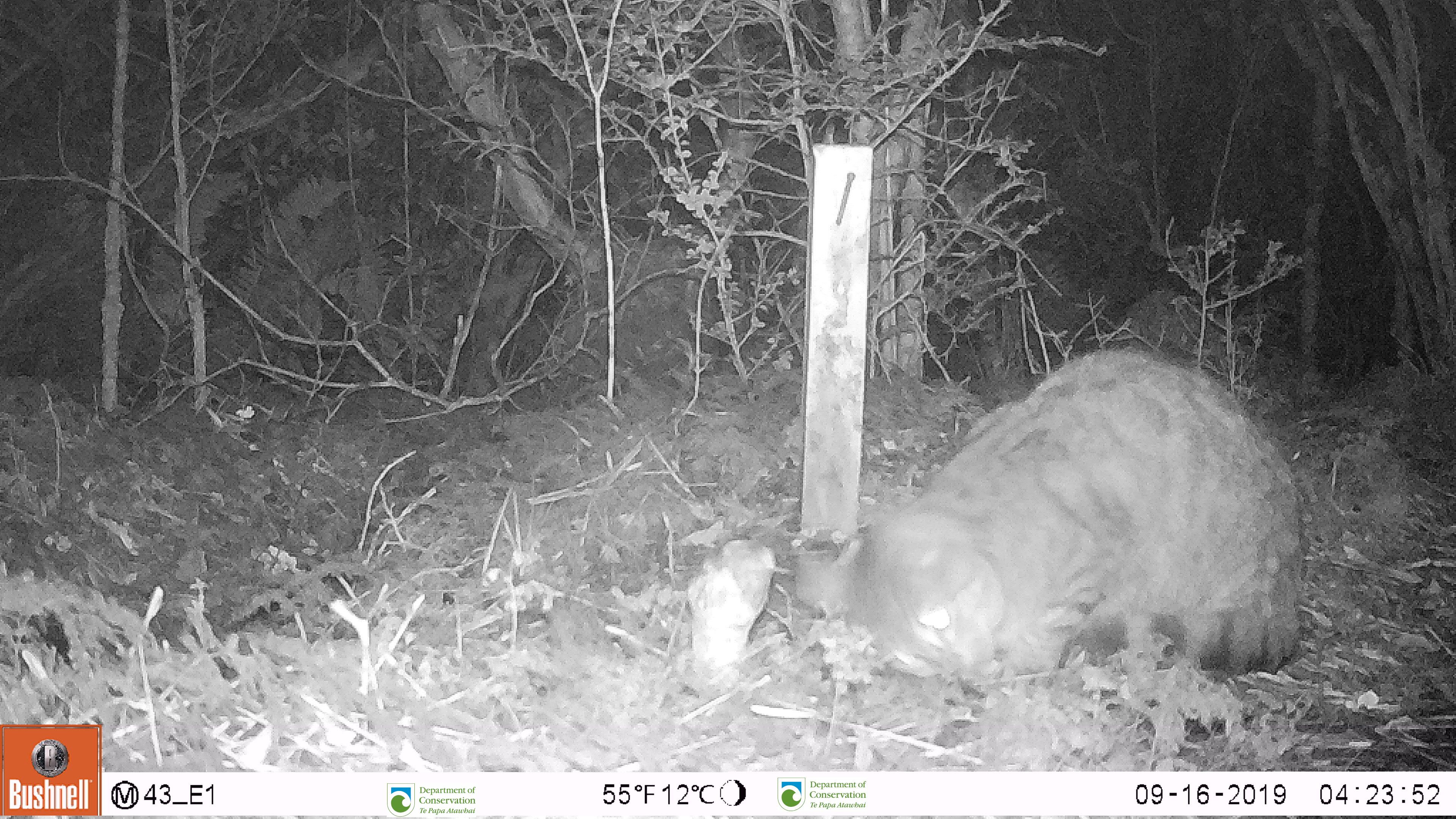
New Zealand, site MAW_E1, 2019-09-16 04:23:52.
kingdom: Animalia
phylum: Chordata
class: Mammalia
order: Carnivora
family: Felidae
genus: Felis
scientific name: Felis catus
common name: domestic cat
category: cat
Cat (domestic cat) (Felis catus).